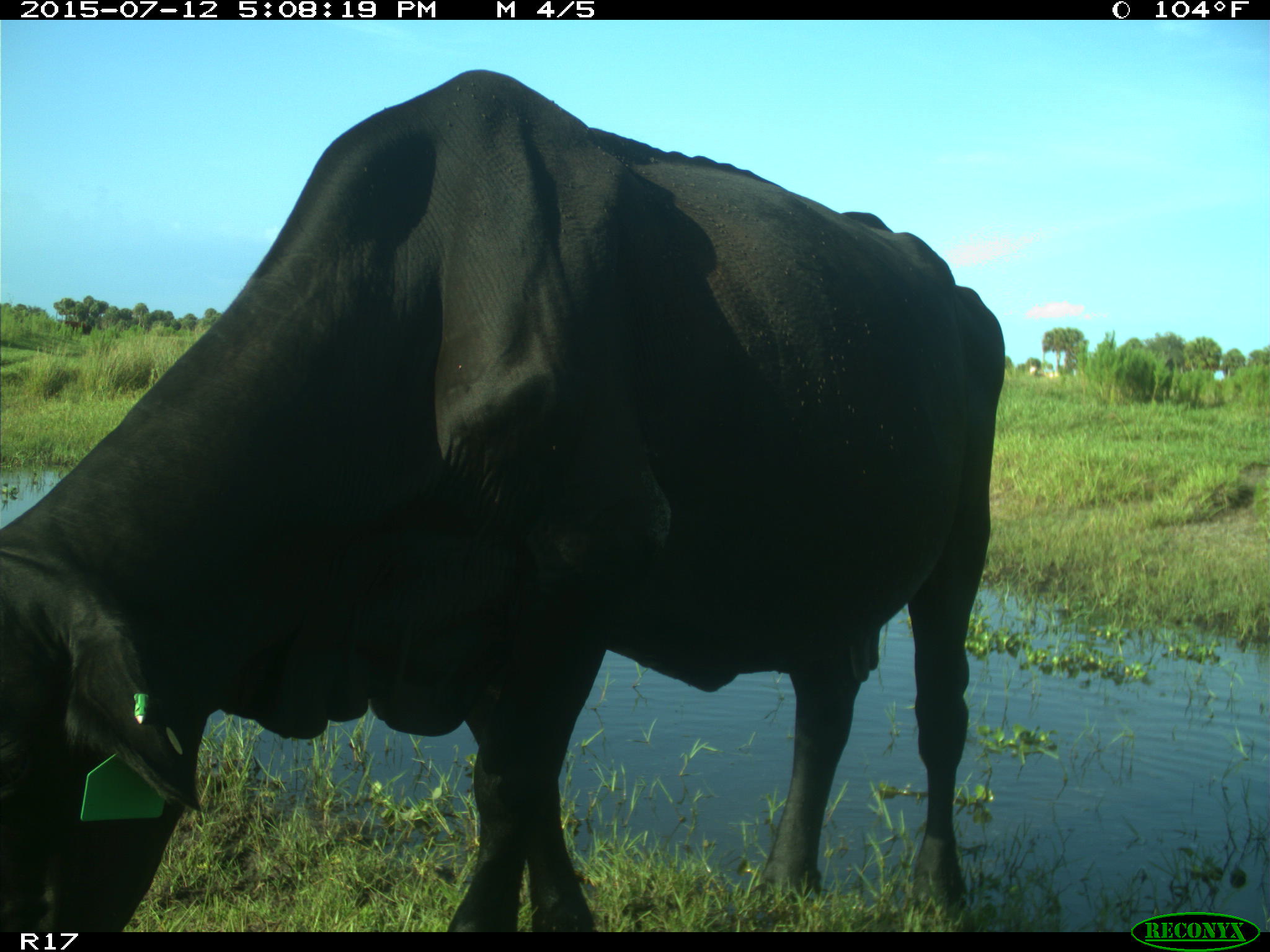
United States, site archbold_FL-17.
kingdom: Animalia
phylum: Chordata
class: Mammalia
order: Artiodactyla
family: Bovidae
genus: Bos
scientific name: Bos taurus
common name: domestic cow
Bos taurus (domestic cow).